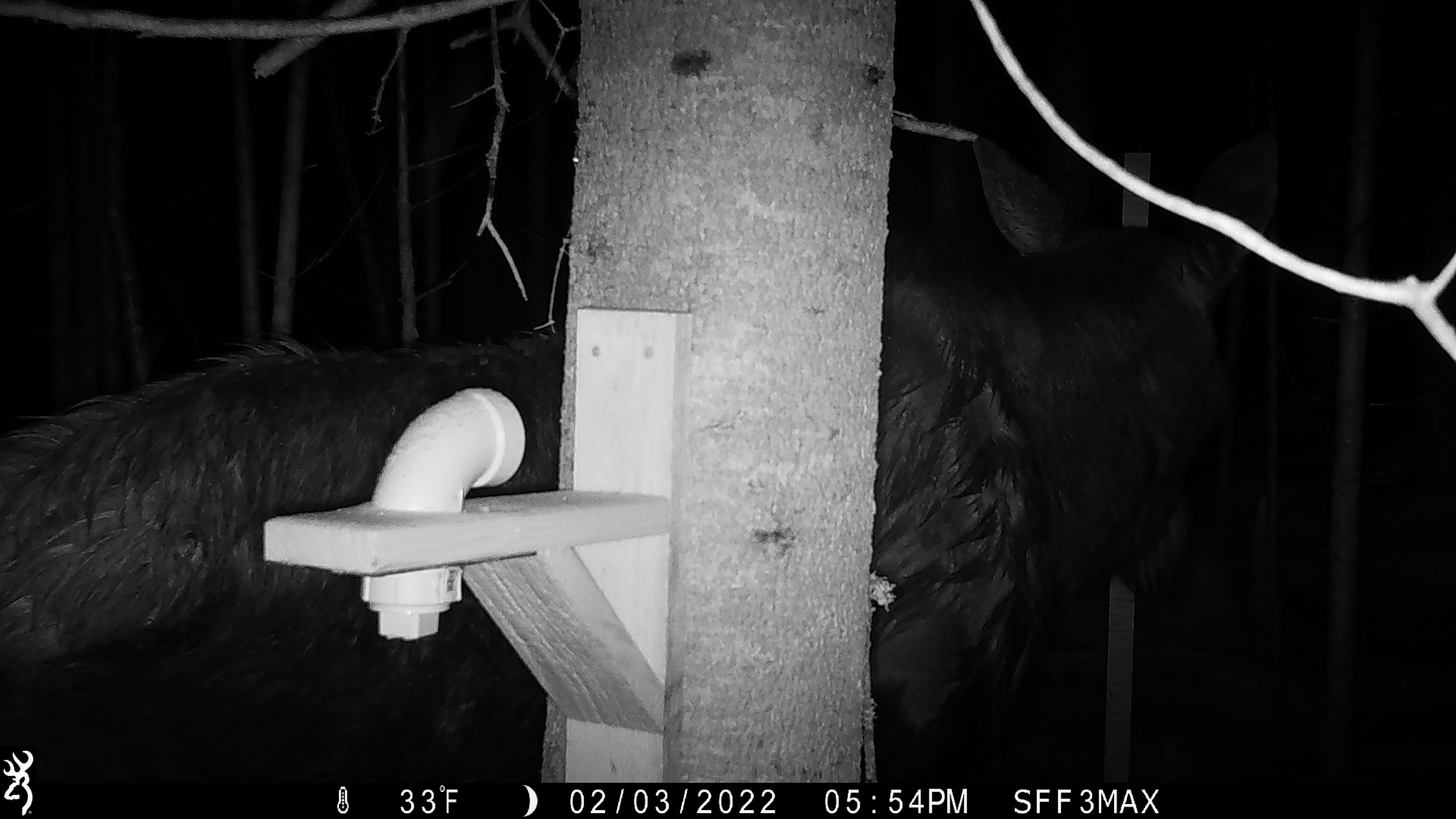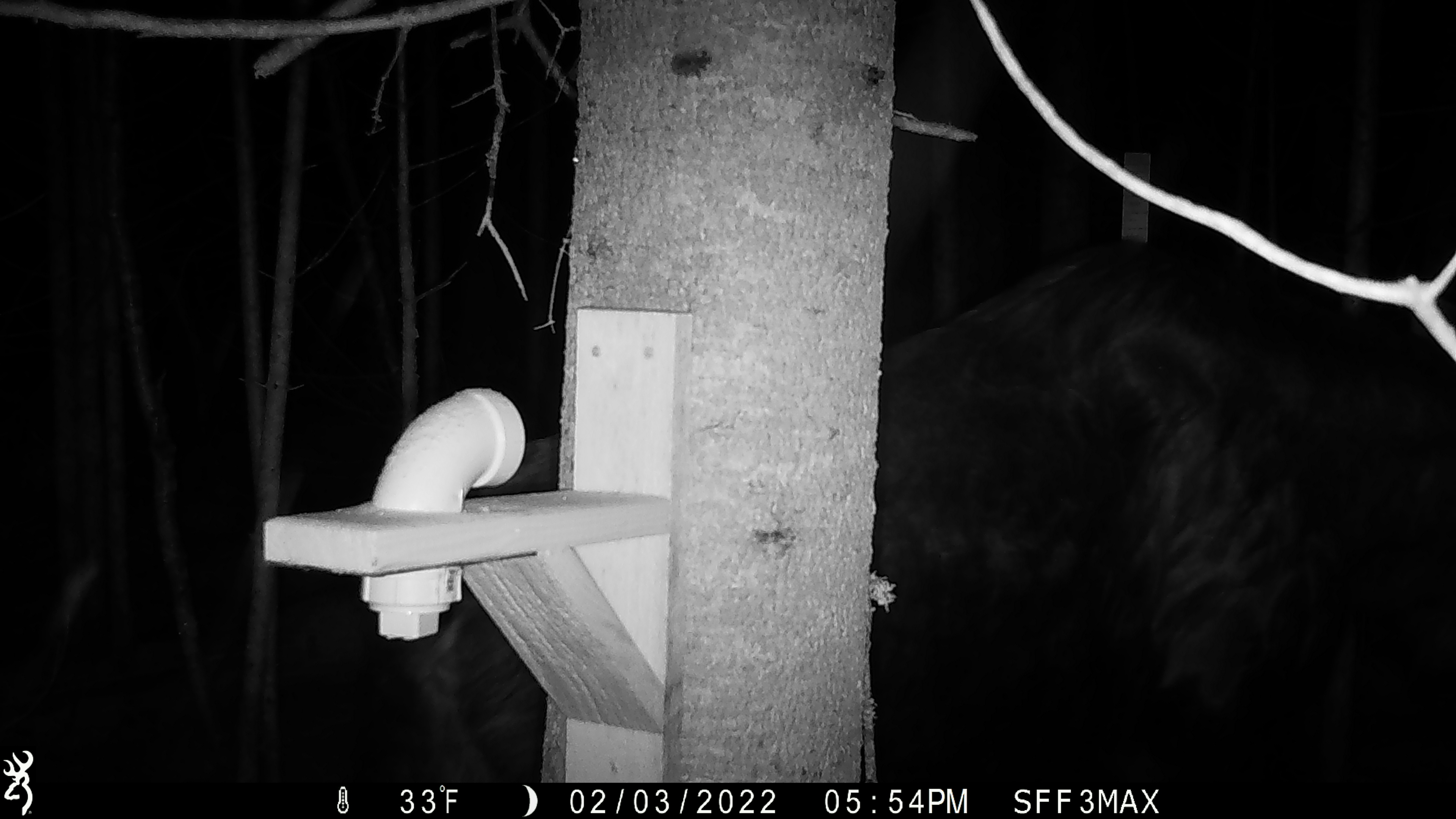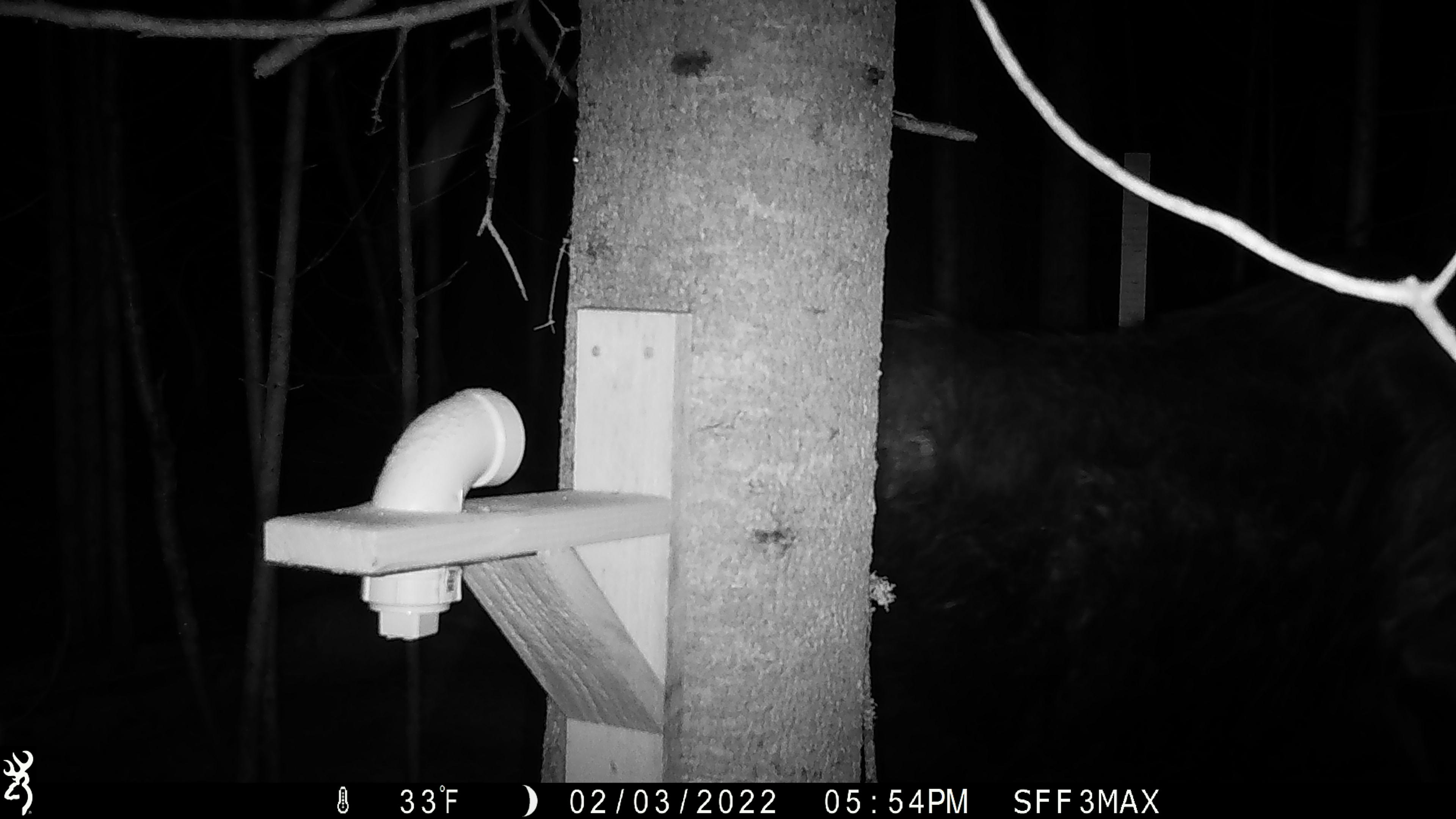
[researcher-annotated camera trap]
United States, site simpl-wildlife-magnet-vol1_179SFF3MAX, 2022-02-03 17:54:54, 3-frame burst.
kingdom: Animalia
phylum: Chordata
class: Mammalia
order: Artiodactyla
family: Cervidae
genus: Alces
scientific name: Alces alces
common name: moose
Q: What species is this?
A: Moose (Alces alces).